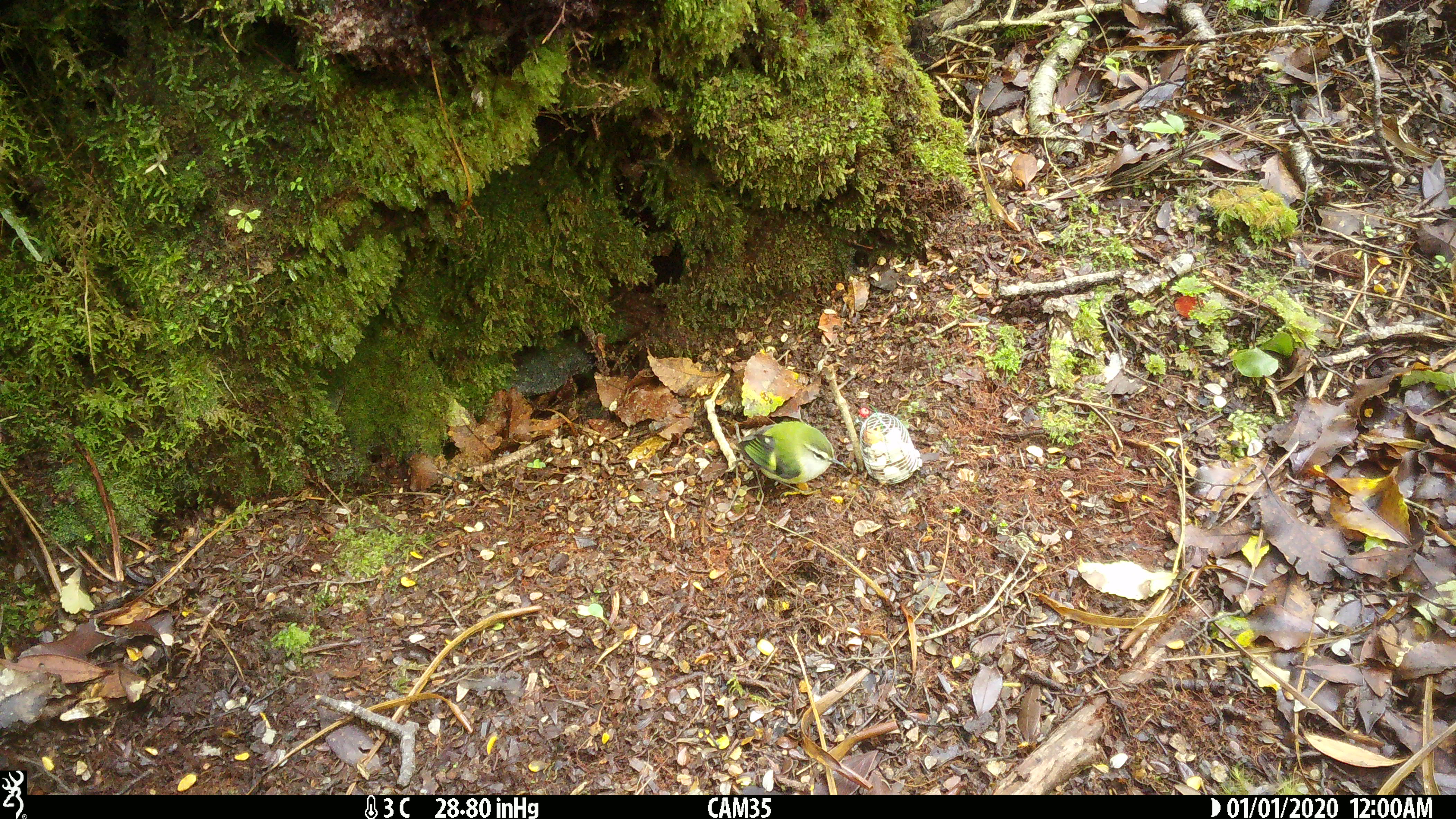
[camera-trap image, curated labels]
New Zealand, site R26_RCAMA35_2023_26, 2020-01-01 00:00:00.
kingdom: Animalia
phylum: Chordata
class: Aves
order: Passeriformes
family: Acanthisittidae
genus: Acanthisitta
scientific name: Acanthisitta chloris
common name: rifleman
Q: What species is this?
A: Rifleman (Acanthisitta chloris).